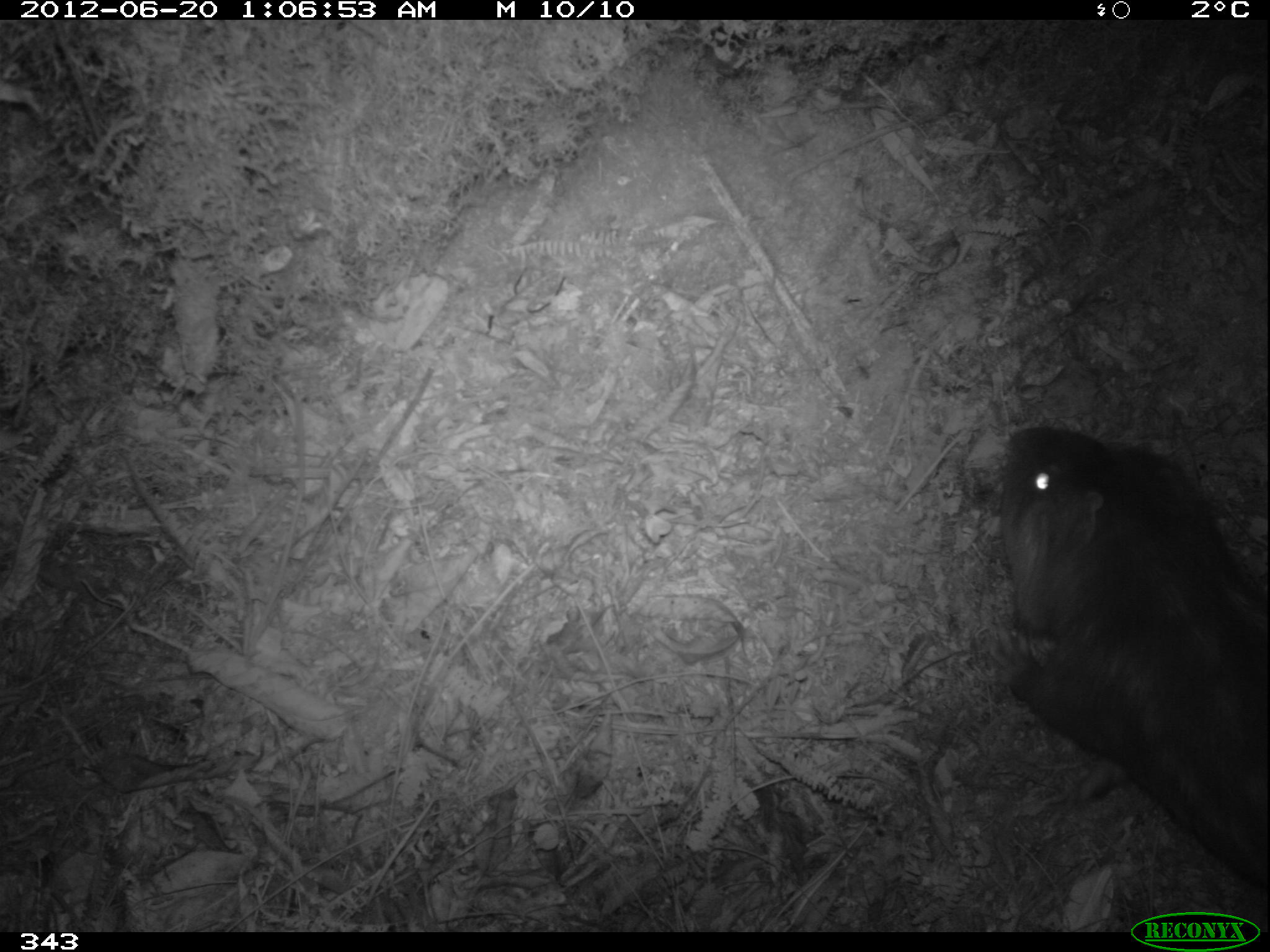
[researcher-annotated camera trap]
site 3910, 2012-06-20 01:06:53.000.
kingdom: Animalia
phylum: Chordata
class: Mammalia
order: Rodentia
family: Cuniculidae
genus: Cuniculus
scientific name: Cuniculus taczanowskii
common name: mountain paca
Cuniculus taczanowskii (mountain paca).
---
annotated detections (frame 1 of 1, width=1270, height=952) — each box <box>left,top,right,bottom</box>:
cuniculus taczanowskii: <box>986,423,1267,885</box>